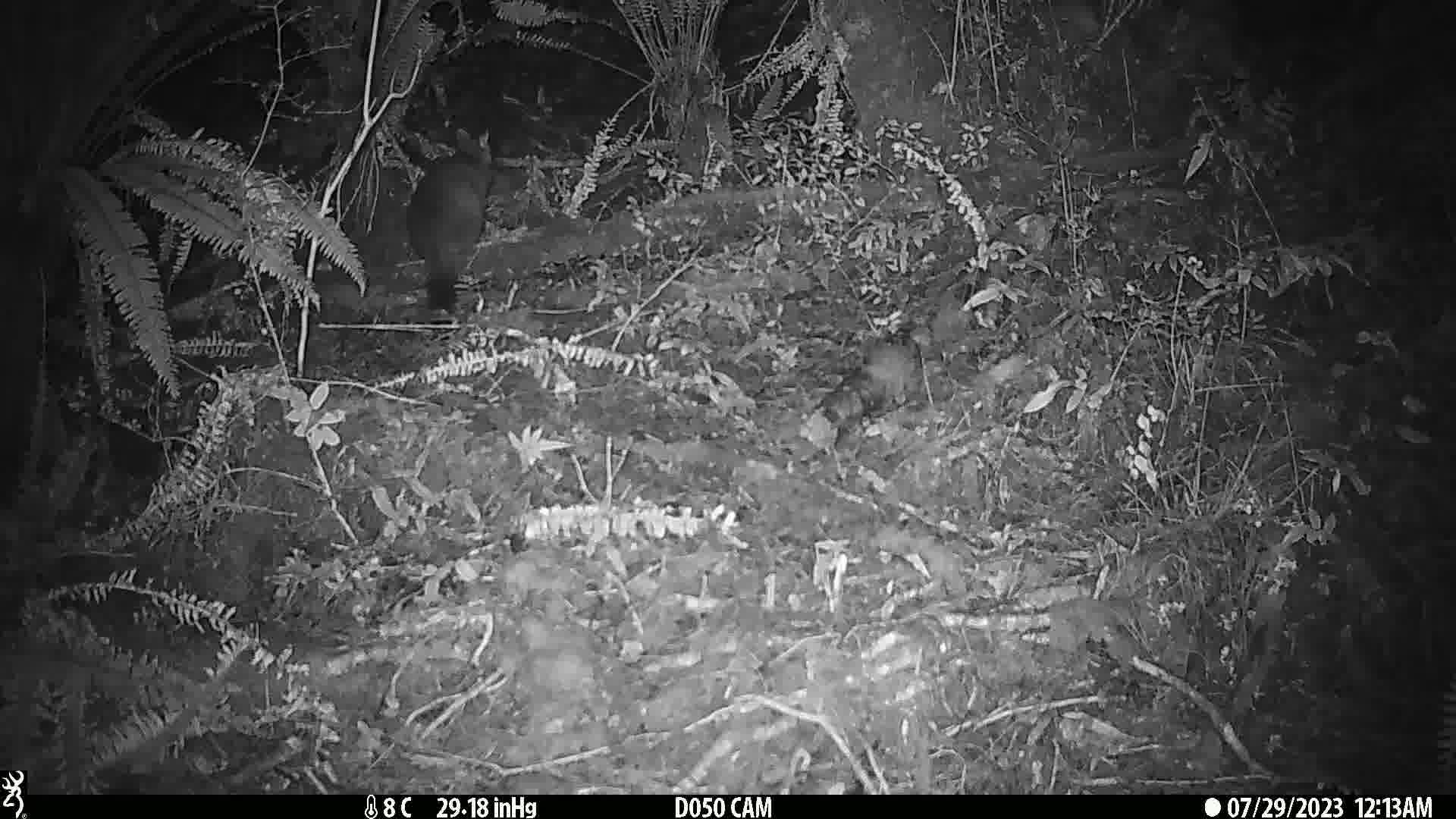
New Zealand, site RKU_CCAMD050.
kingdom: Animalia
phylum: Chordata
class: Mammalia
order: Diprotodontia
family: Phalangeridae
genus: Trichosurus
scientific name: Trichosurus vulpecula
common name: common brushtail possum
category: possum